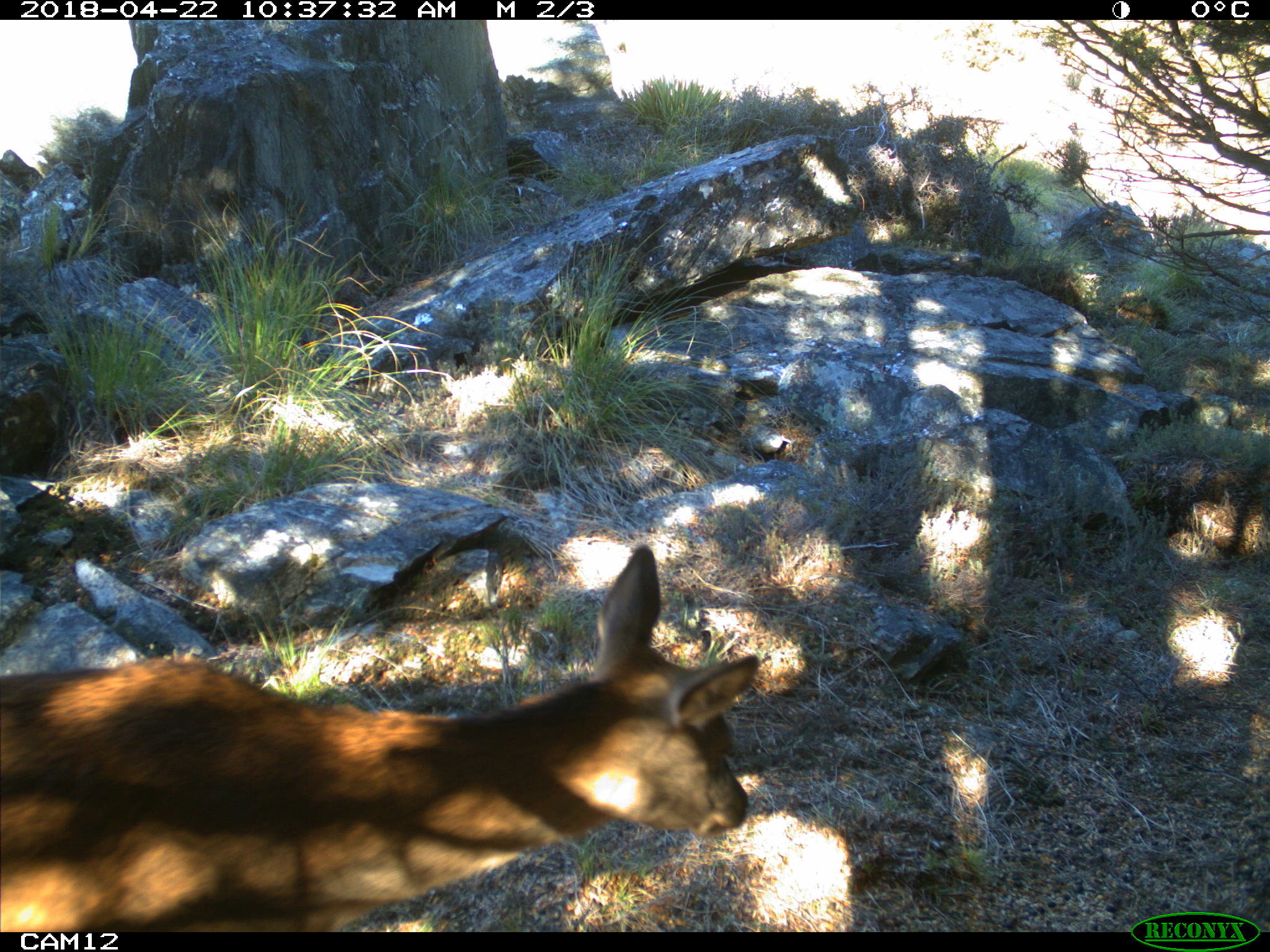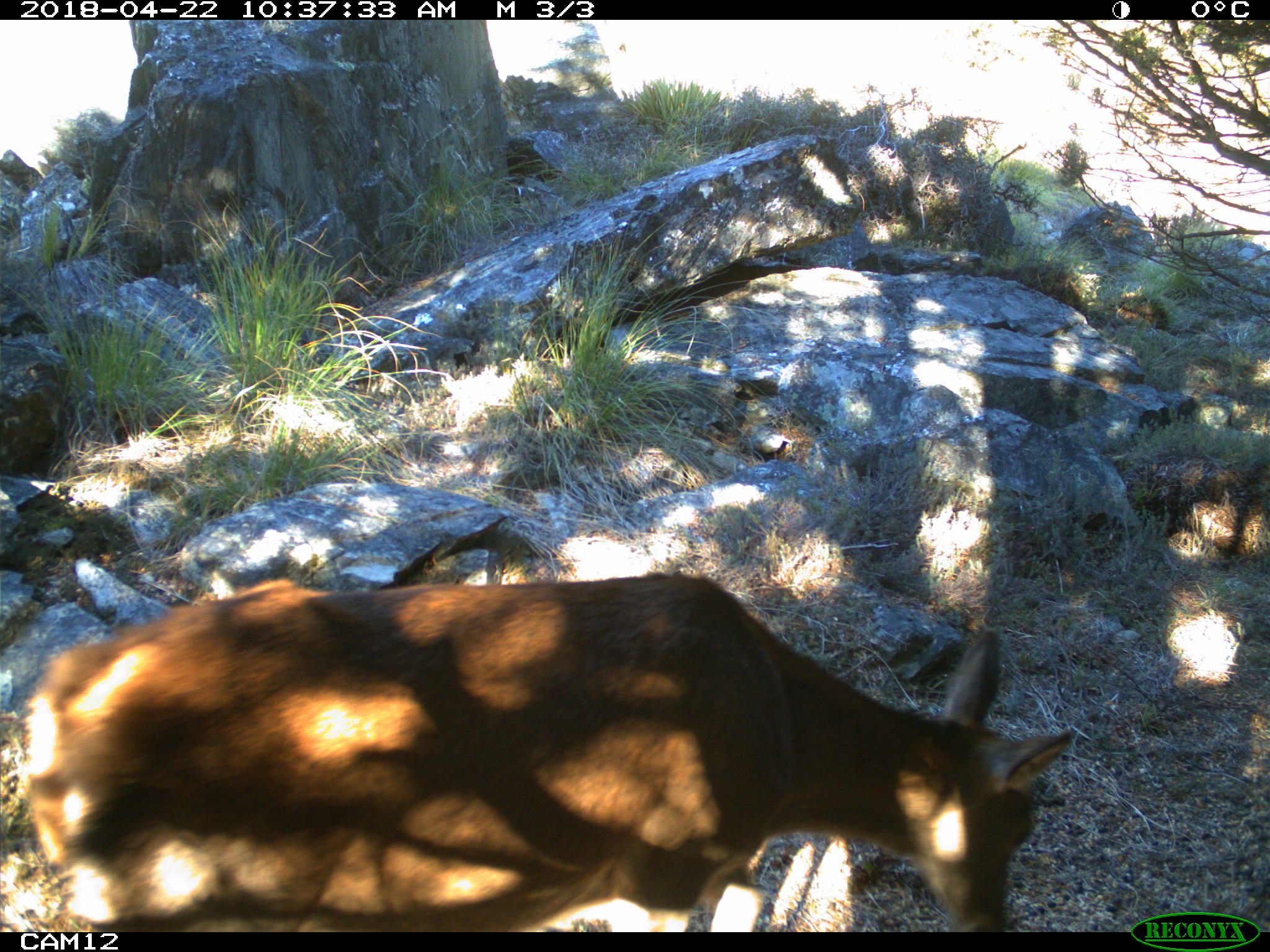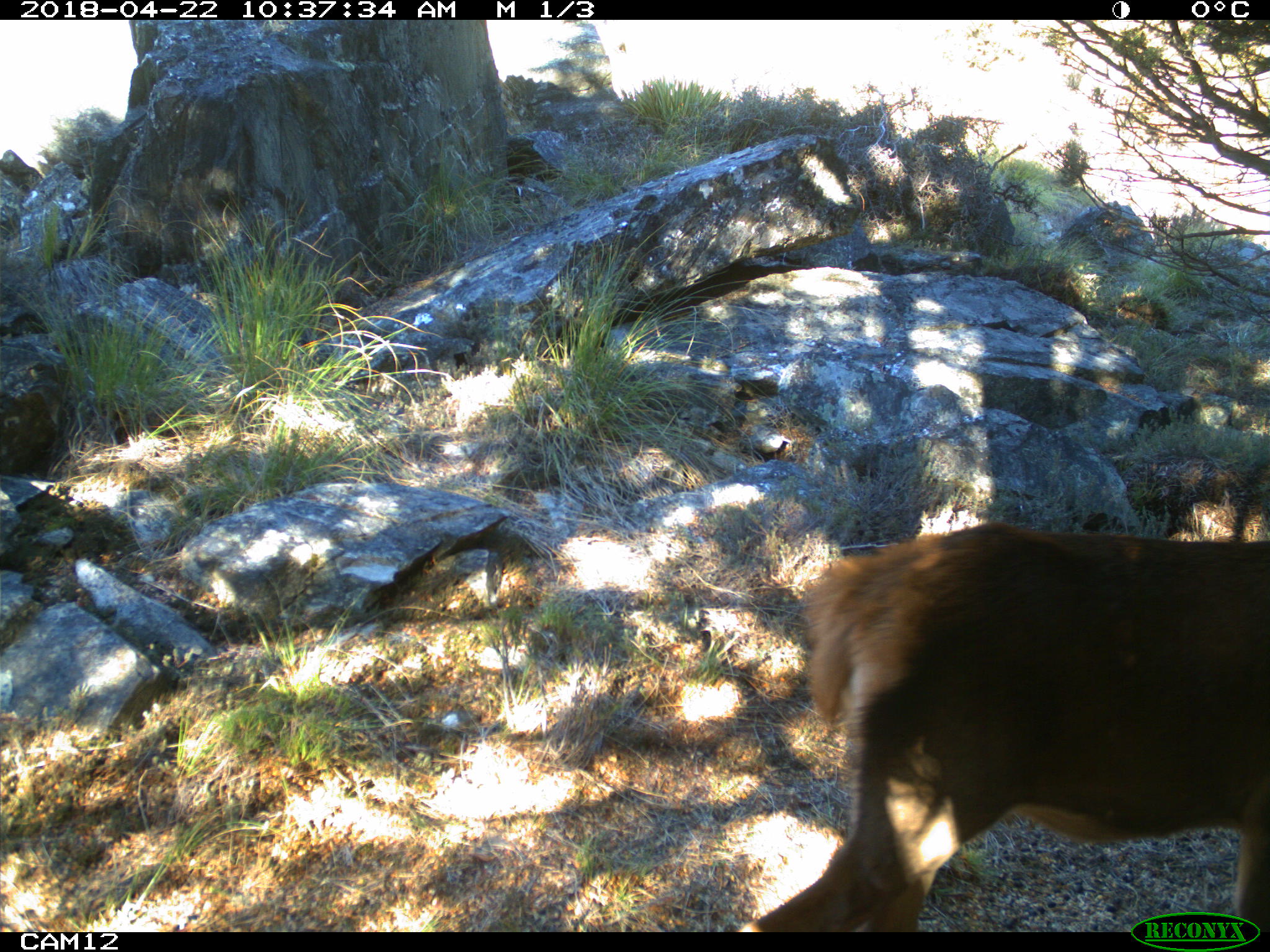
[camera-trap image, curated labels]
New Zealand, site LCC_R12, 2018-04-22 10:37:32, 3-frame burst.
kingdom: Animalia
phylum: Chordata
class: Mammalia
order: Artiodactyla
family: Cervidae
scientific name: Cervidae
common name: deer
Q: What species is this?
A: Deer (Cervidae).